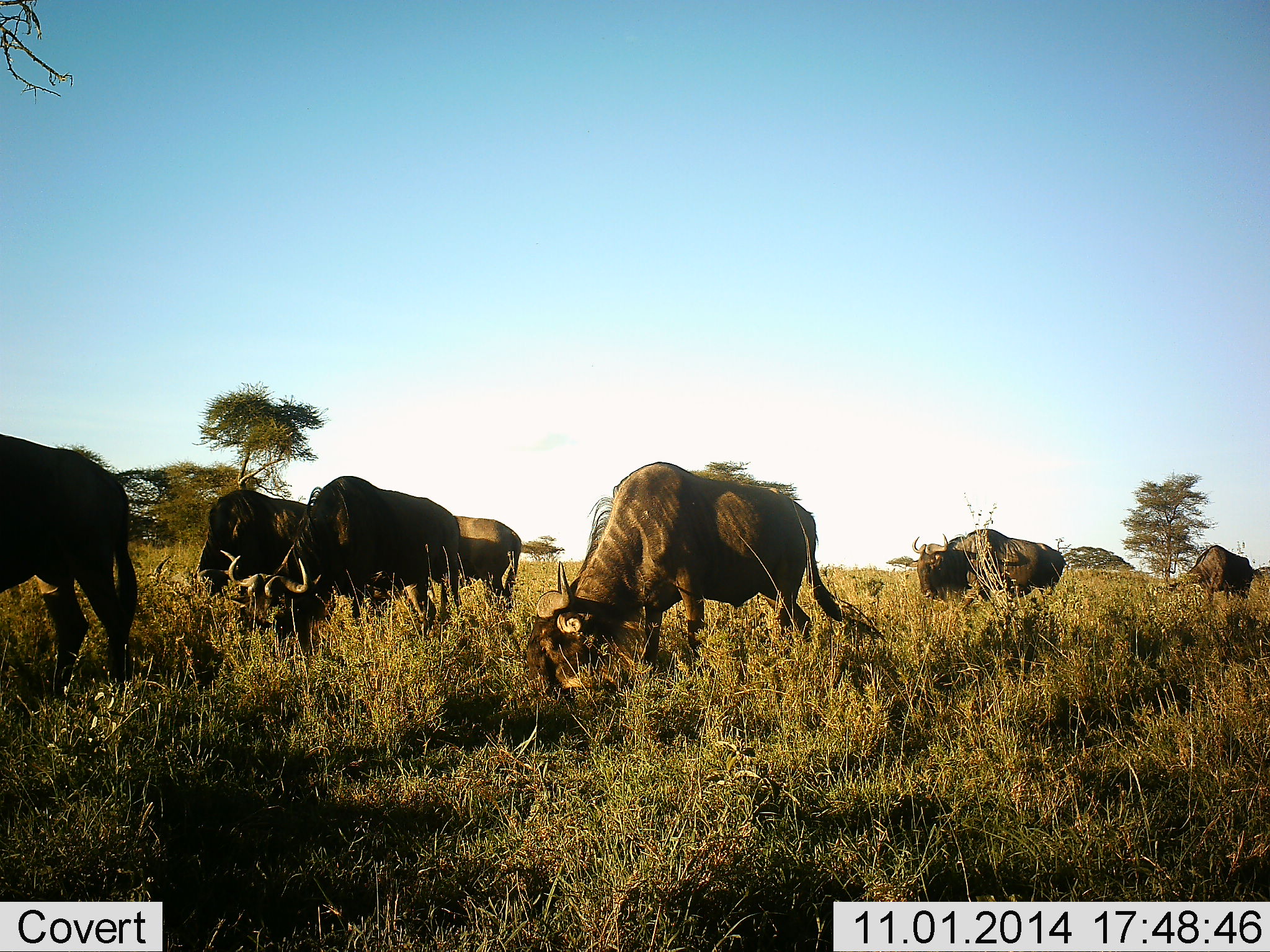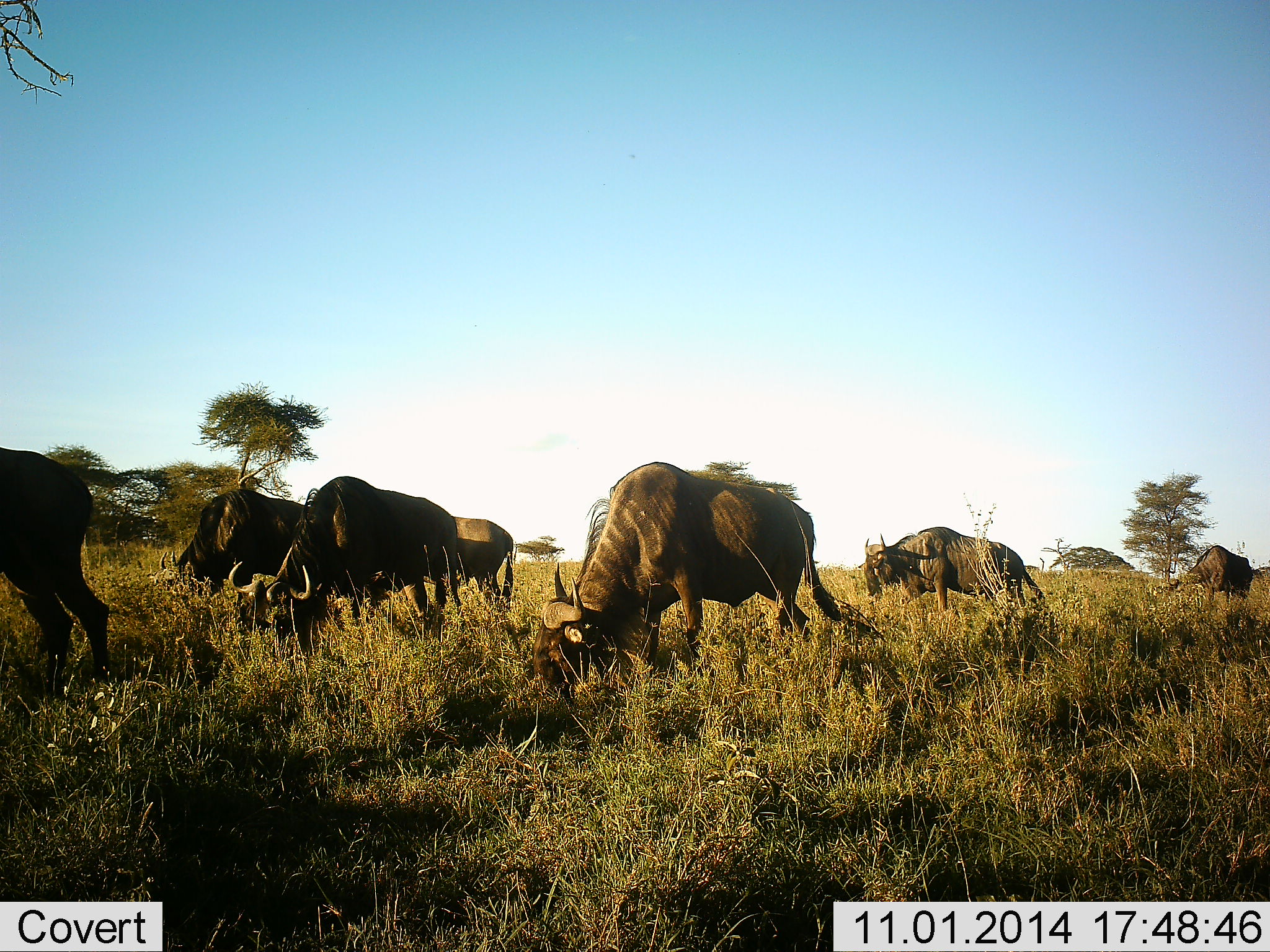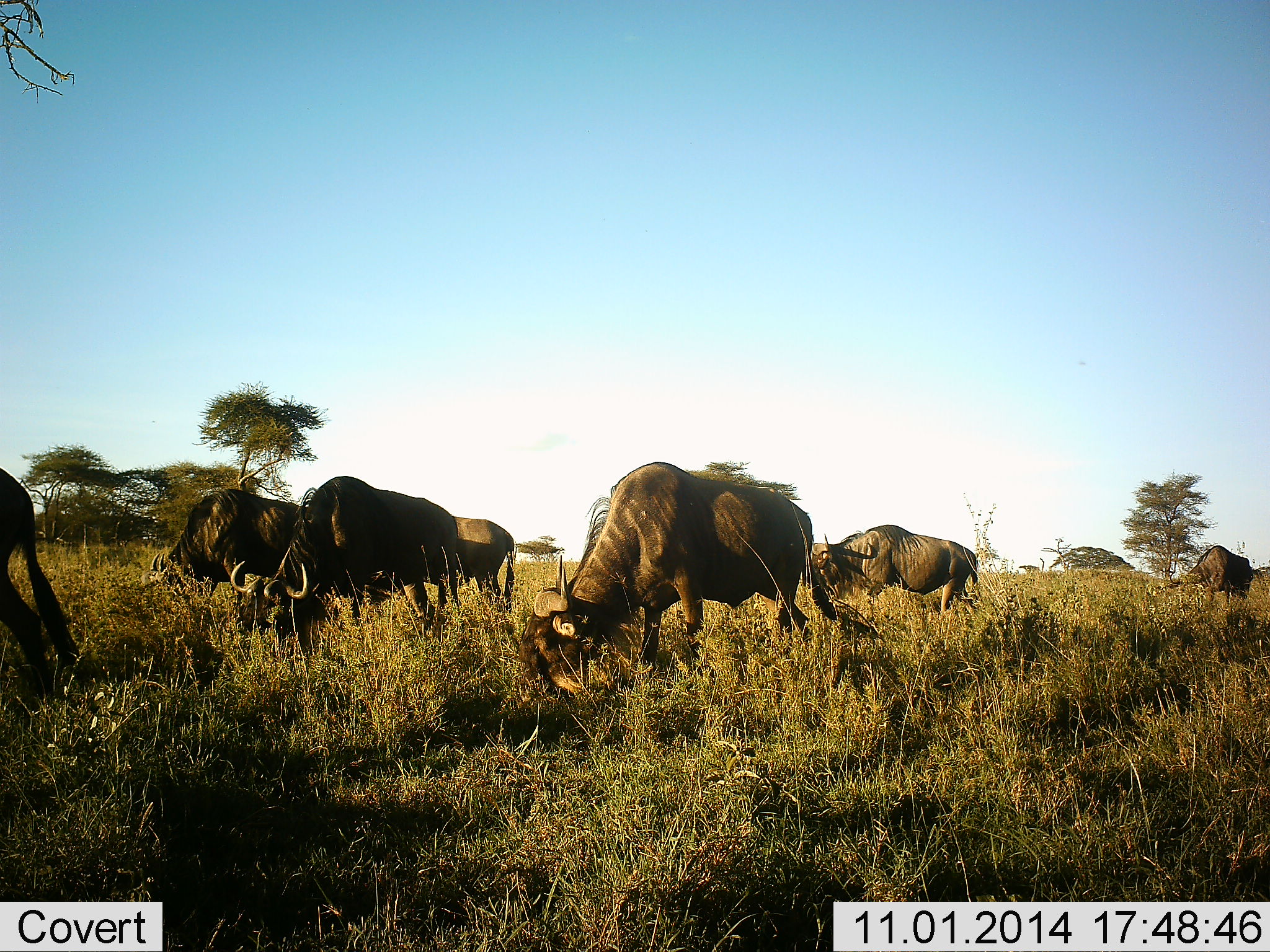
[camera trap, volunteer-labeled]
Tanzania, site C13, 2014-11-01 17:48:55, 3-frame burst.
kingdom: Animalia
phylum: Chordata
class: Mammalia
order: Artiodactyla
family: Bovidae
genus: Connochaetes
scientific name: Connochaetes taurinus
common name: blue wildebeest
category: wildebeest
Wildebeest (blue wildebeest) (Connochaetes taurinus), count 7. Behavior (volunteer vote fractions): standing 30%, resting 0%, moving 70%, interacting 0%. Young present (vote fraction): 0%. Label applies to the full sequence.